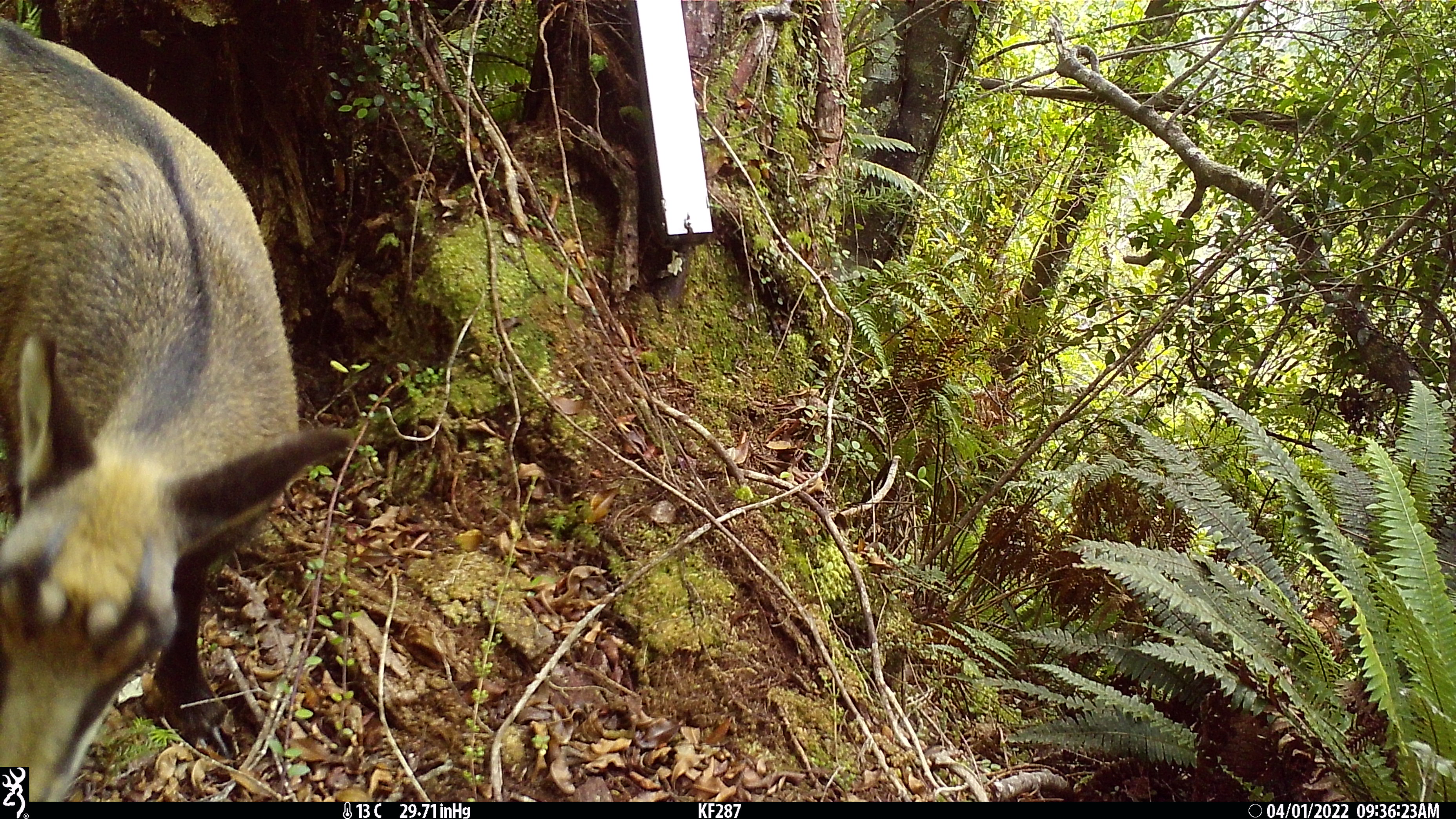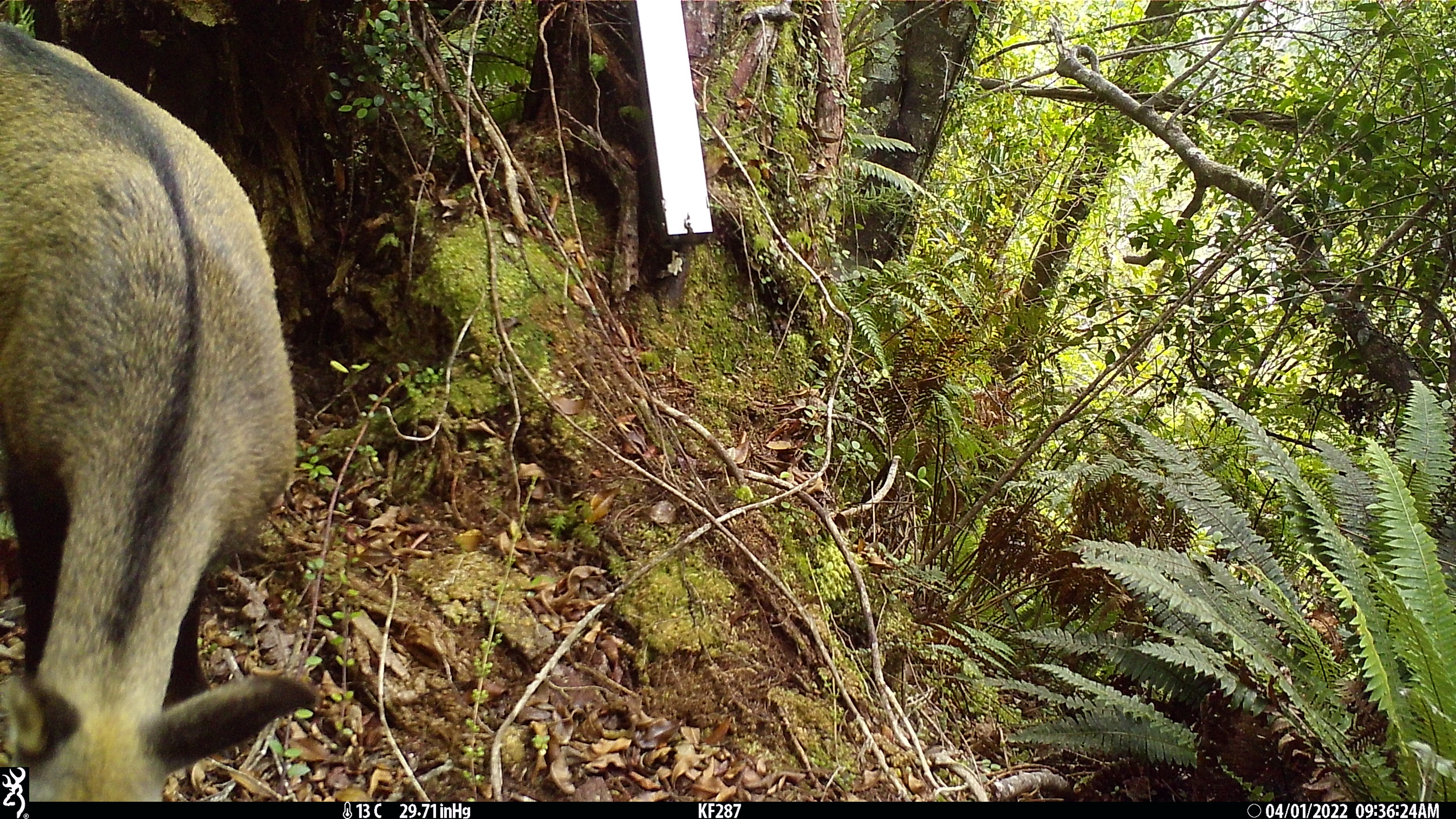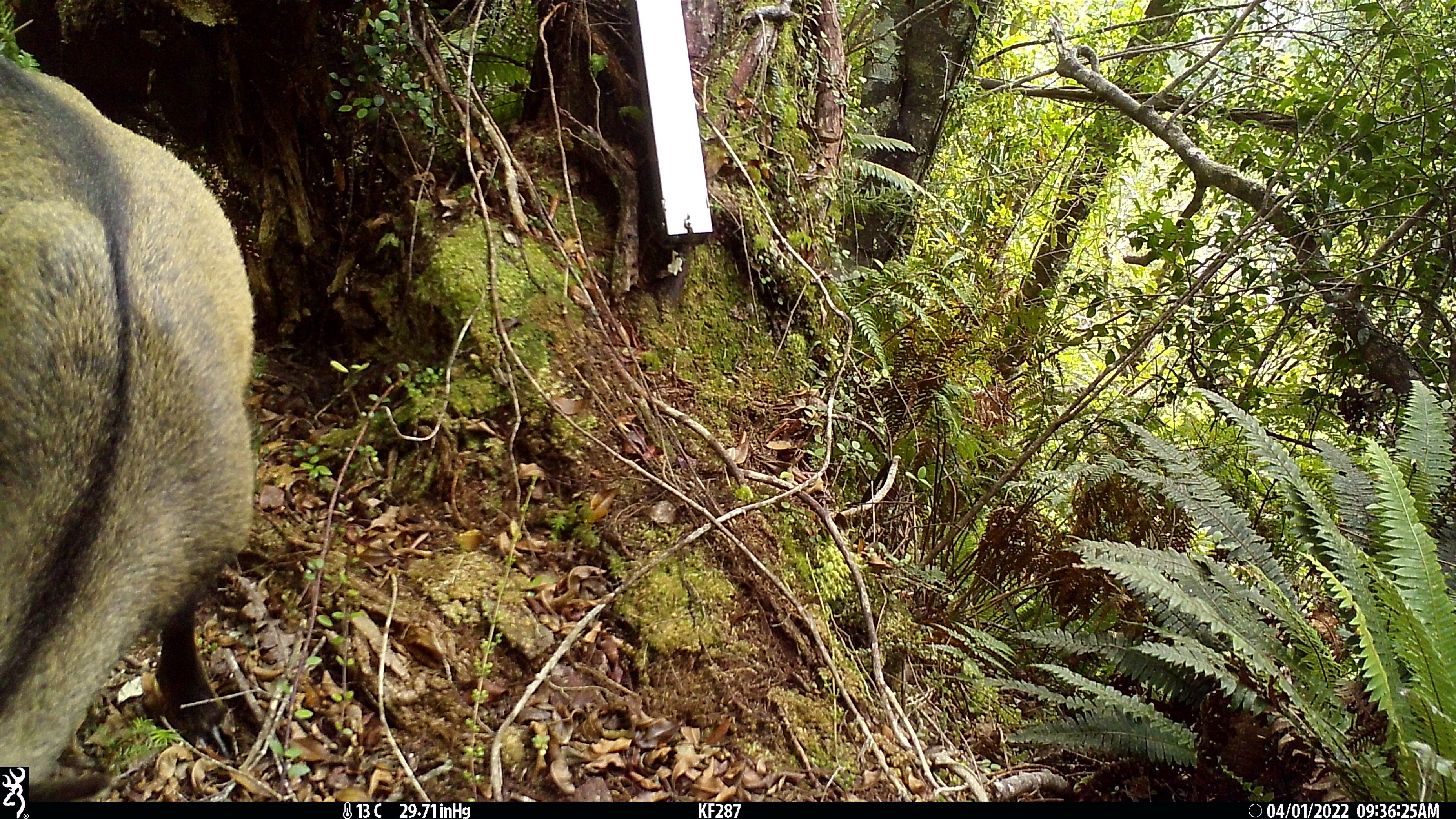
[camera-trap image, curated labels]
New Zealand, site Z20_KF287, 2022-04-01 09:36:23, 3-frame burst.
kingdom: Animalia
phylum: Chordata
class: Mammalia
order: Artiodactyla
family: Bovidae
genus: Rupicapra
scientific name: Rupicapra rupicapra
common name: alpine chamois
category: chamois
Chamois (alpine chamois) (Rupicapra rupicapra).